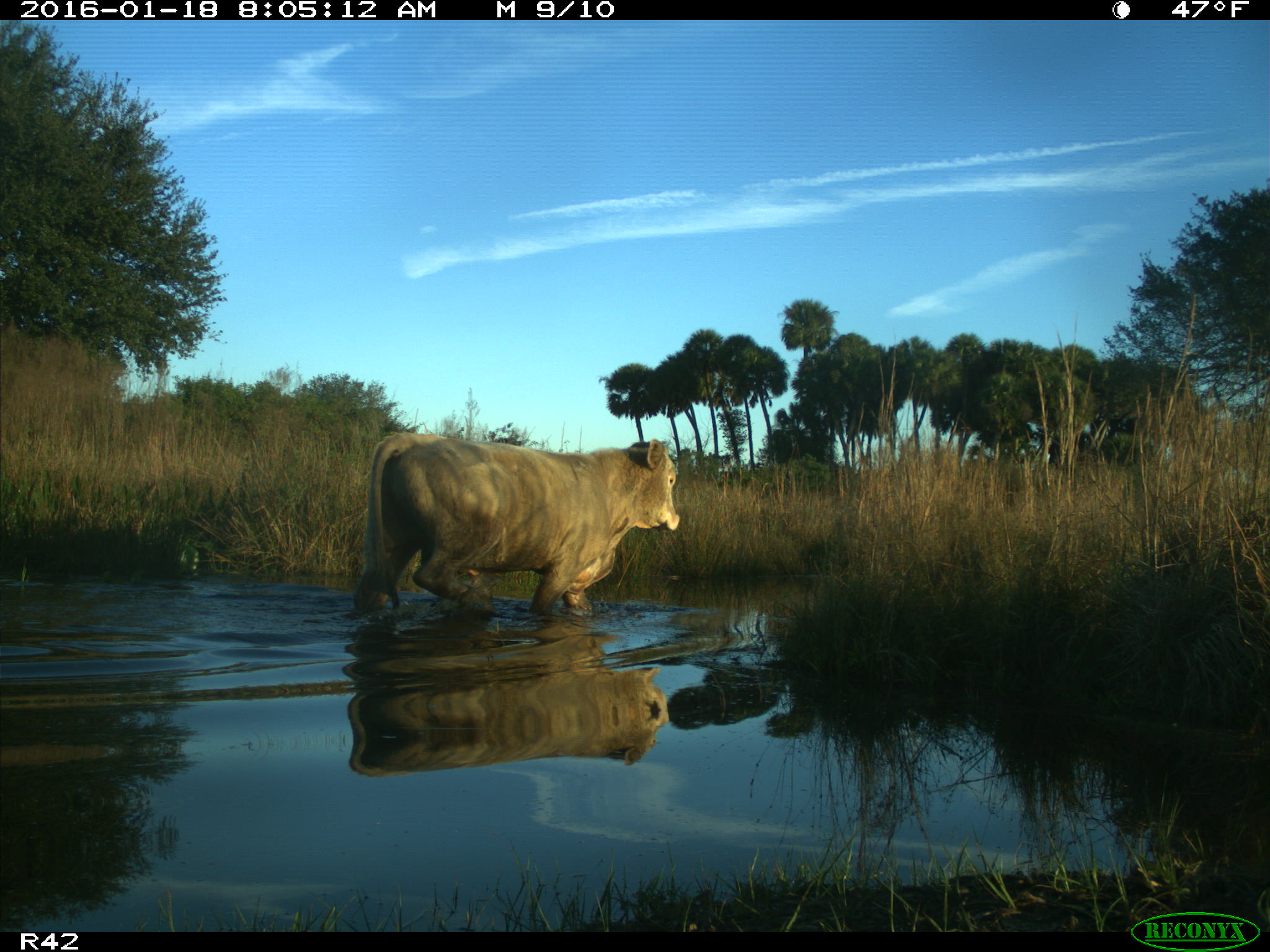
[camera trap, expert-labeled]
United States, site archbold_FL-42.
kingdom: Animalia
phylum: Chordata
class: Mammalia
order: Artiodactyla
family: Bovidae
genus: Bos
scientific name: Bos taurus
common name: domestic cow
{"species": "Bos taurus (domestic cow)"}